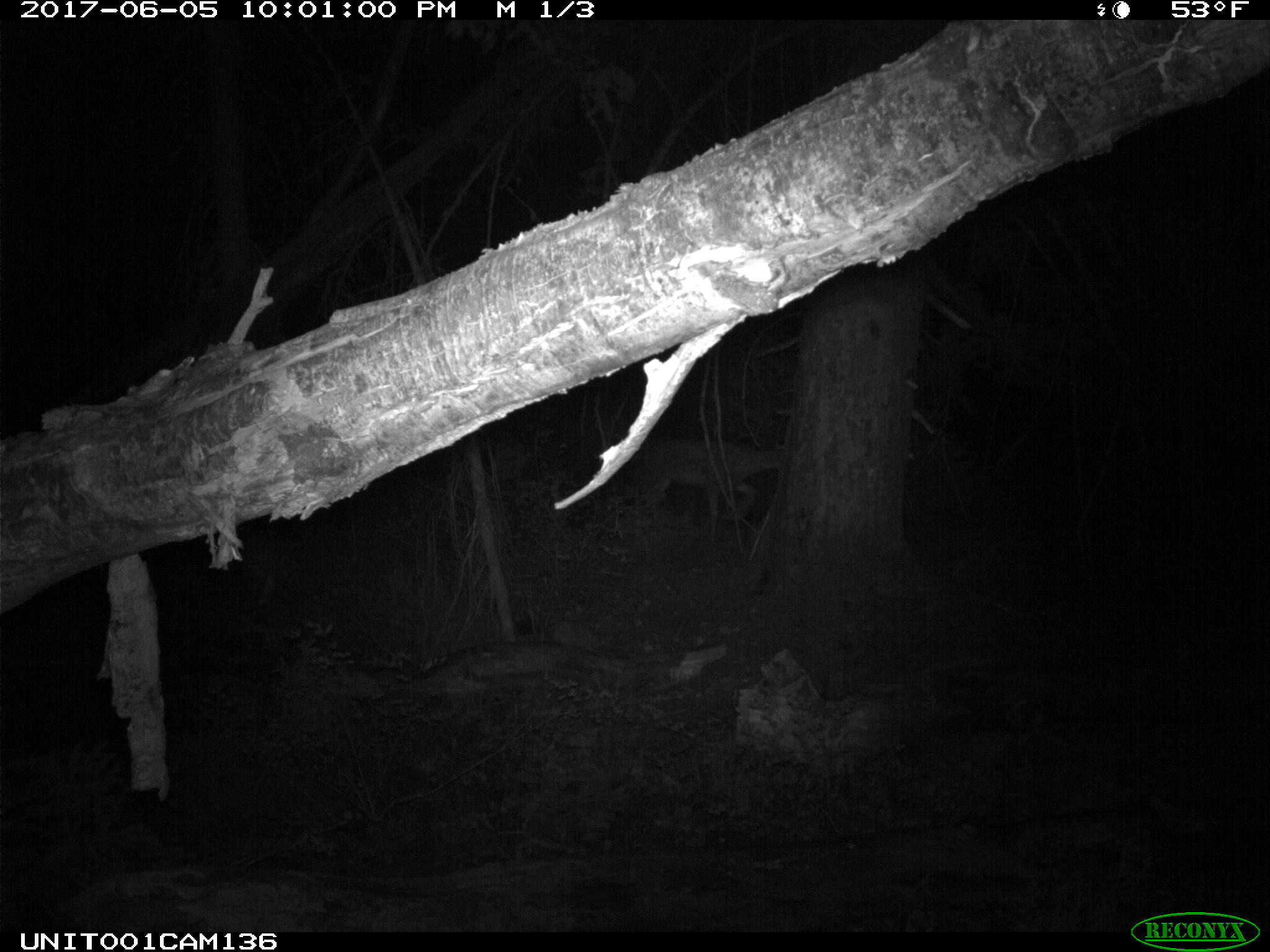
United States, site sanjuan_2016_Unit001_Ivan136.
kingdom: Animalia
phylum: Chordata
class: Mammalia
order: Artiodactyla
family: Cervidae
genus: Odocoileus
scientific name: Odocoileus hemionus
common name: mule deer